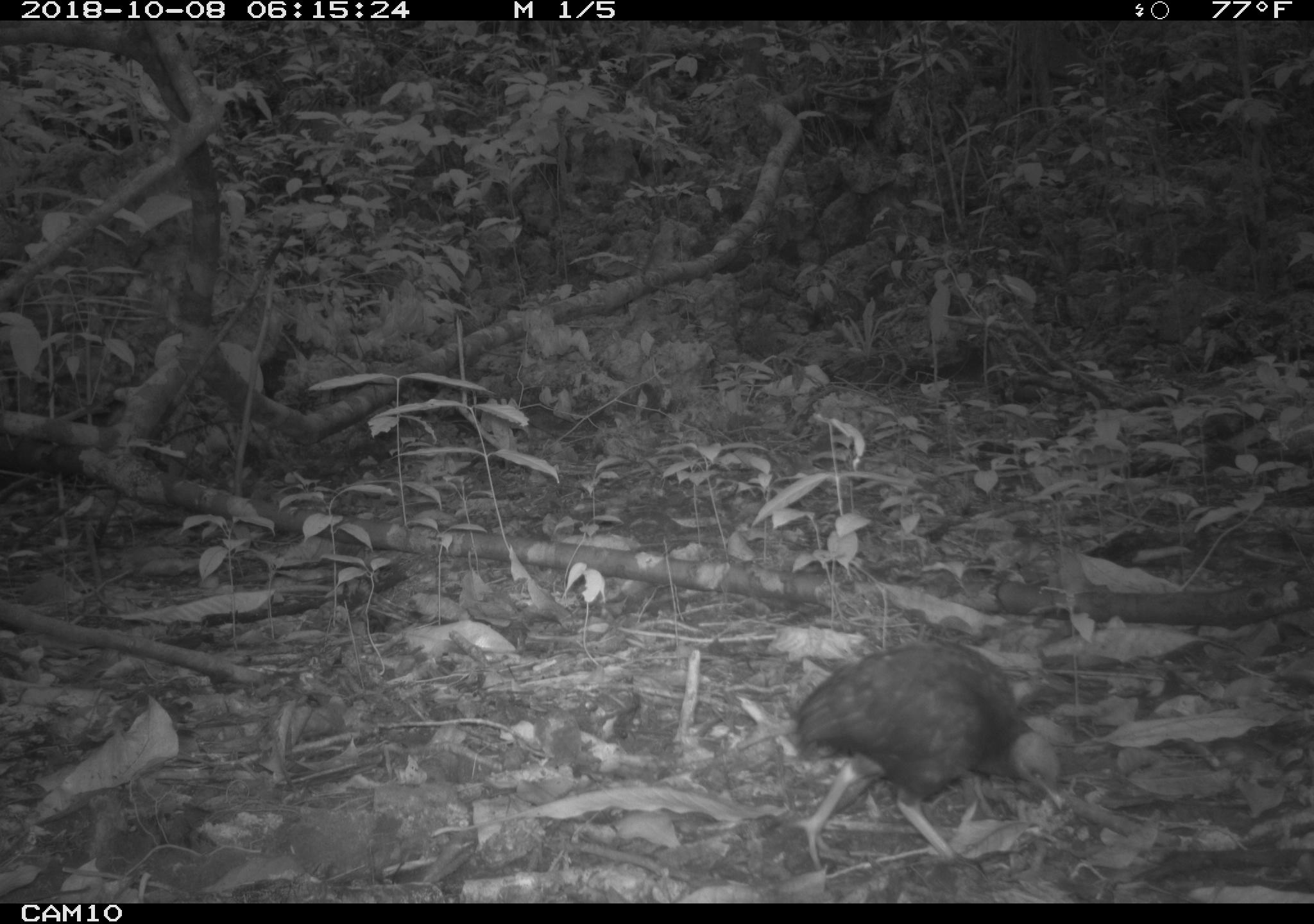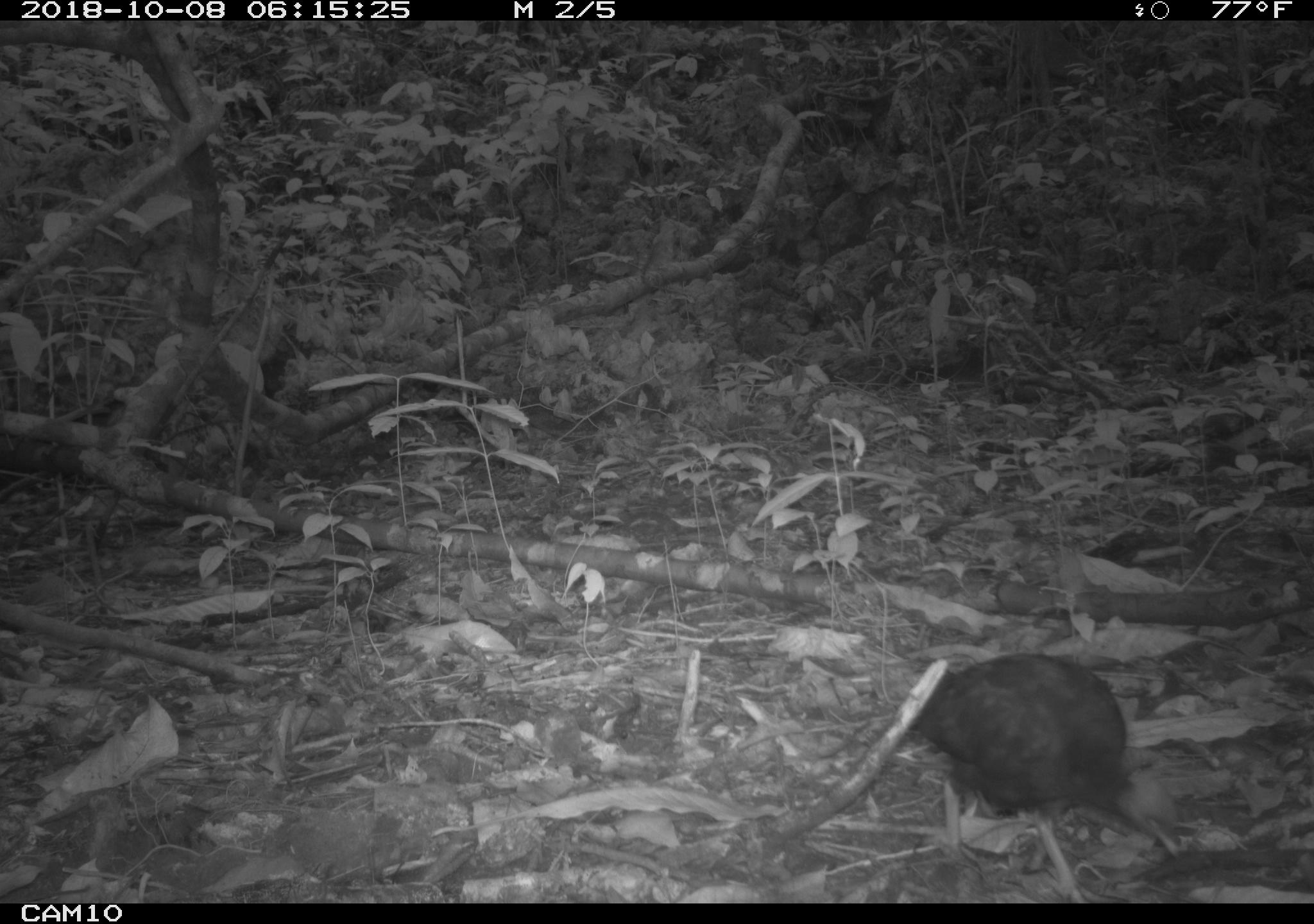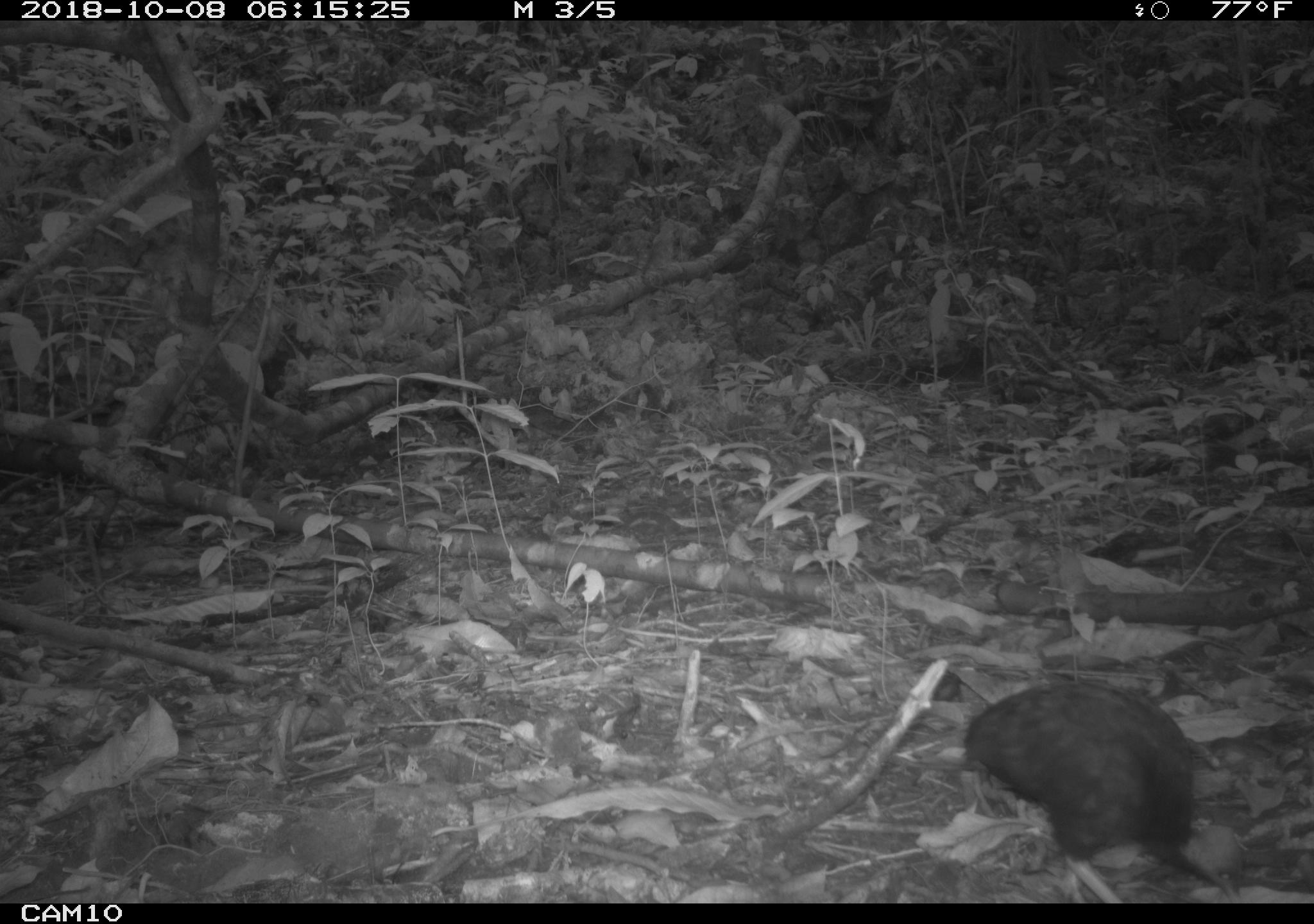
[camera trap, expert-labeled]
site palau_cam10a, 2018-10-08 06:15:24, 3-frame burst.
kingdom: Animalia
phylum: Chordata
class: Aves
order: Galliformes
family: Megapodiidae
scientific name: Megapodiidae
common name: megapode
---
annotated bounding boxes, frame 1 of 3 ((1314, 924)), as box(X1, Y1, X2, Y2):
megapode: box(786, 638, 1061, 877)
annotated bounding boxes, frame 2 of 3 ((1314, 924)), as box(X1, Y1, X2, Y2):
megapode: box(889, 652, 1185, 902)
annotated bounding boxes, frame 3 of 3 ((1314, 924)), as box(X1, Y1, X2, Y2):
megapode: box(959, 668, 1263, 910)